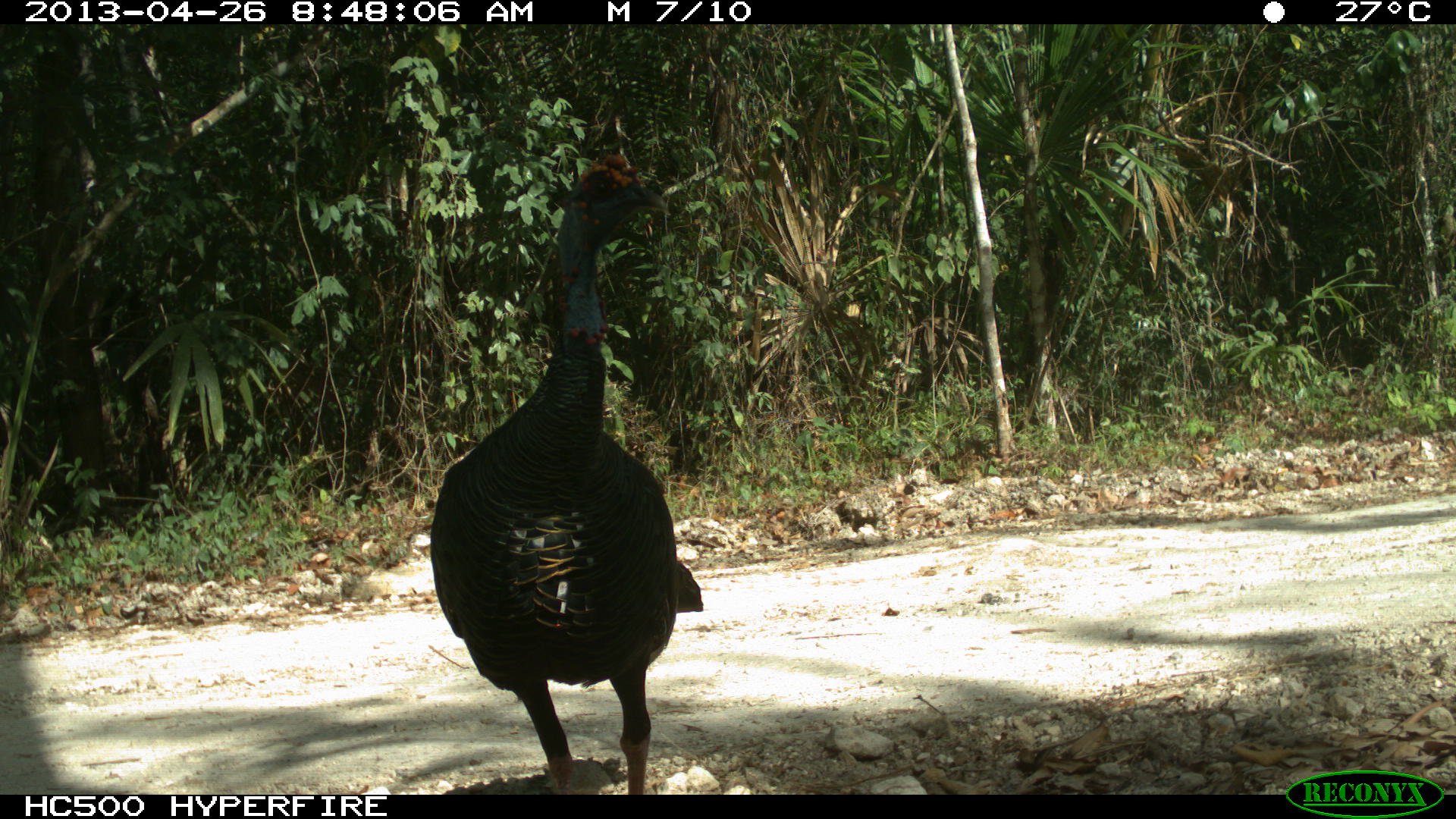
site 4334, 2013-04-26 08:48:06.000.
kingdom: Animalia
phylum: Chordata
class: Aves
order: Galliformes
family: Phasianidae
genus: Meleagris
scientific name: Meleagris ocellata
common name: ocellated turkey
Meleagris ocellata (ocellated turkey), count 1, sex male.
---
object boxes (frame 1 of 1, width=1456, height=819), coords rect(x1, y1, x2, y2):
meleagris ocellata: rect(427, 153, 703, 795)